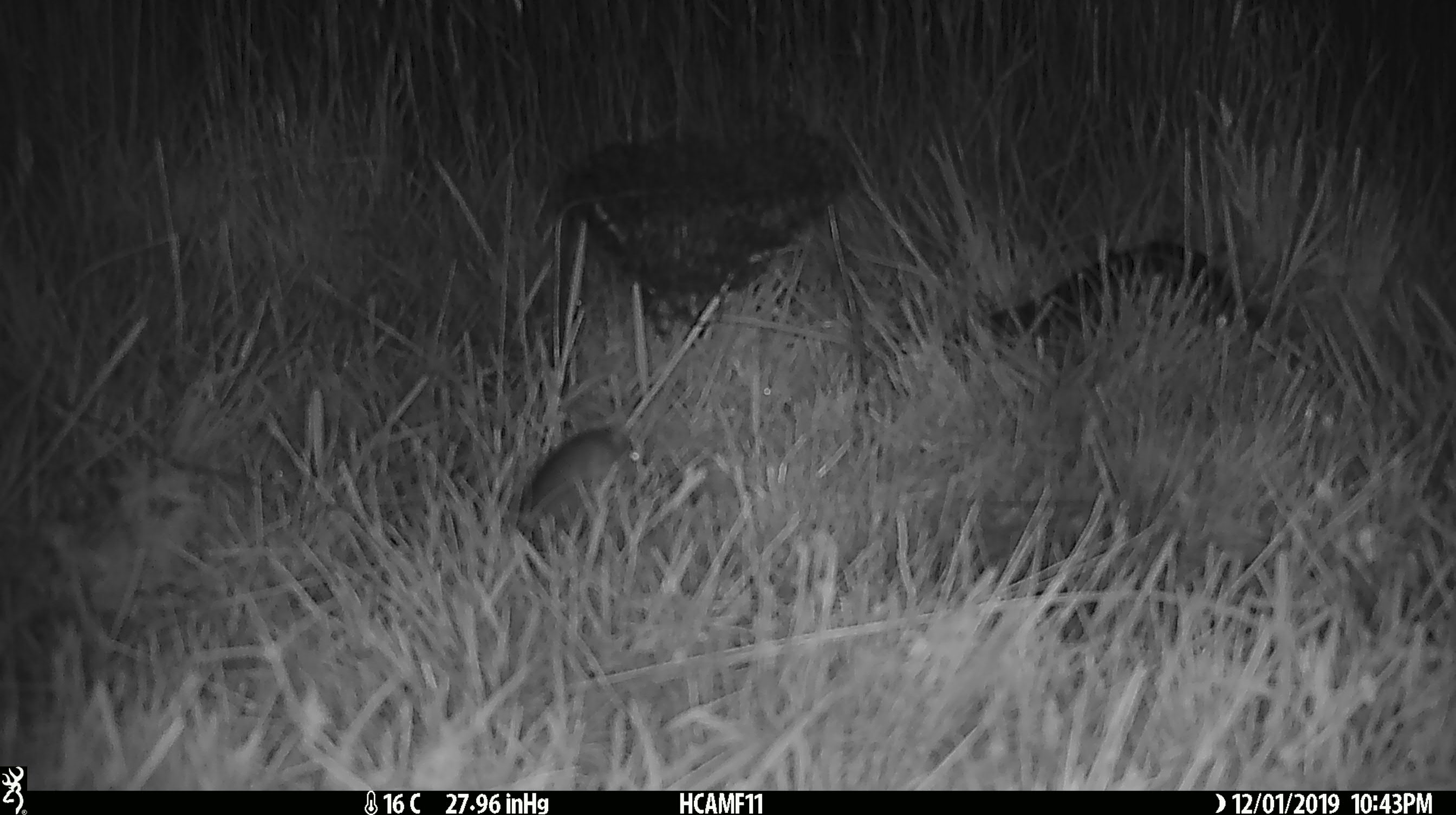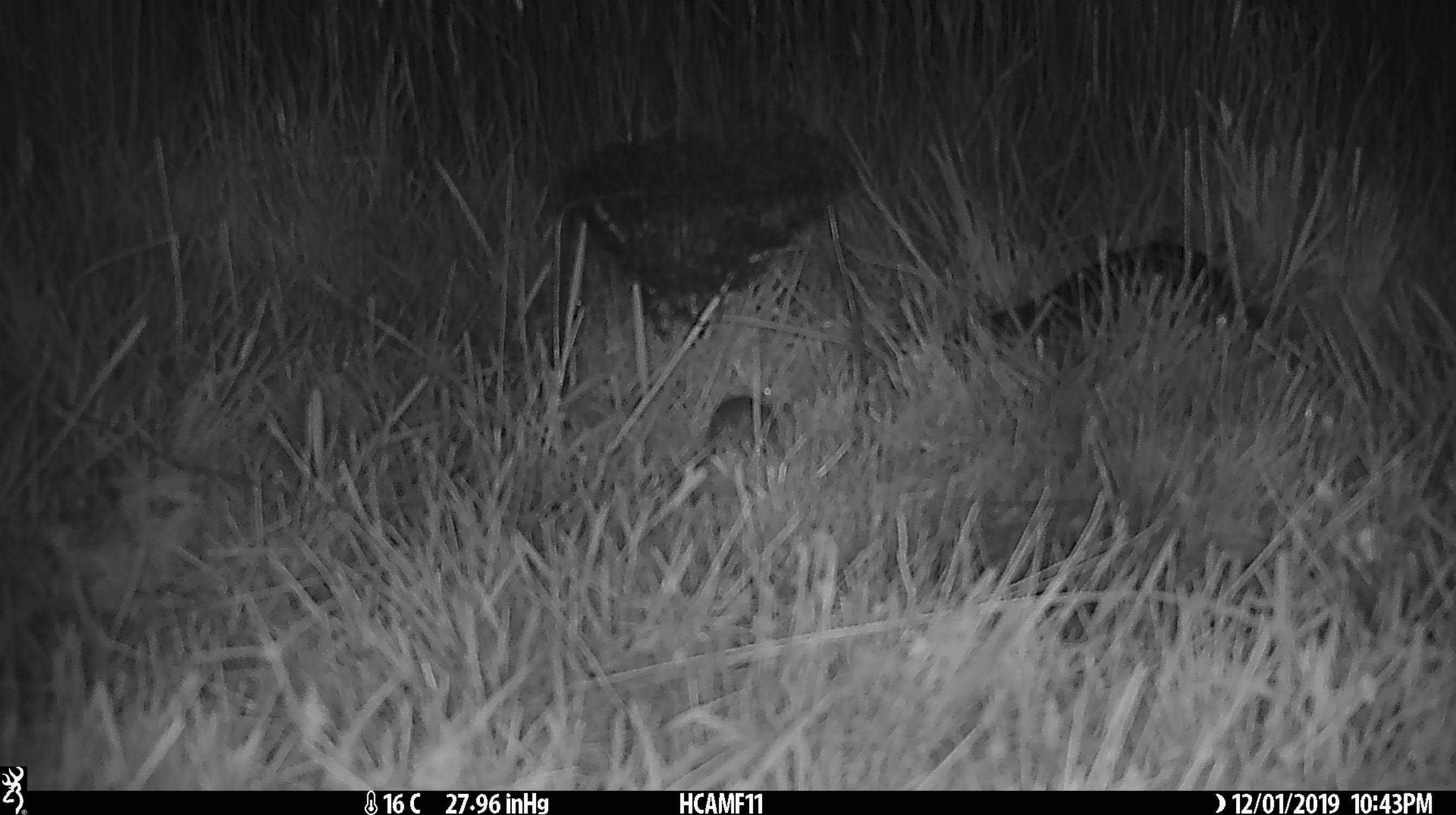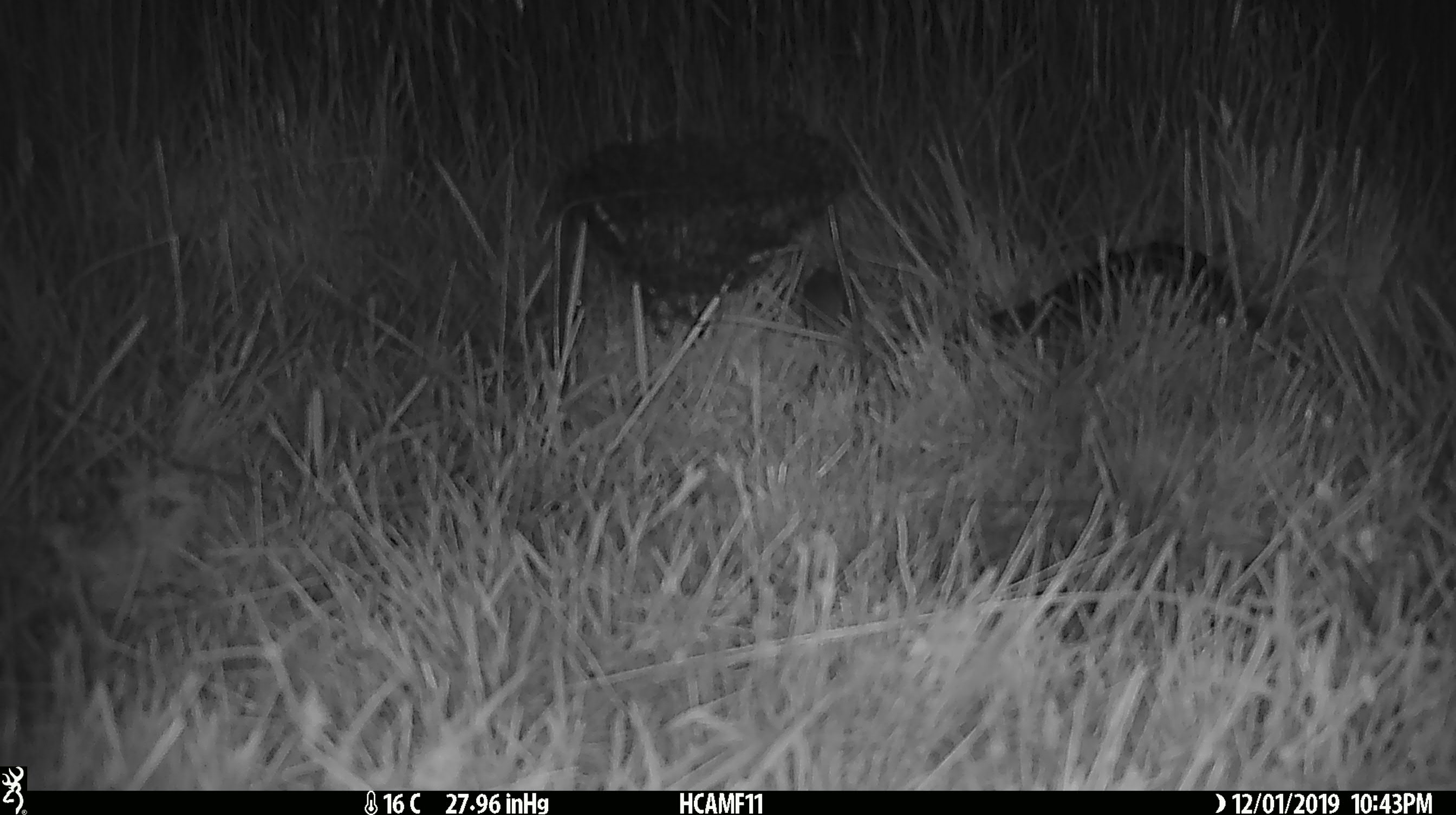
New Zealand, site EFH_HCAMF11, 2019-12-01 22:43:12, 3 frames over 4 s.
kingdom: Animalia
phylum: Chordata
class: Mammalia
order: Rodentia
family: Muridae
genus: Mus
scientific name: Mus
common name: mouse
Mouse (Mus).